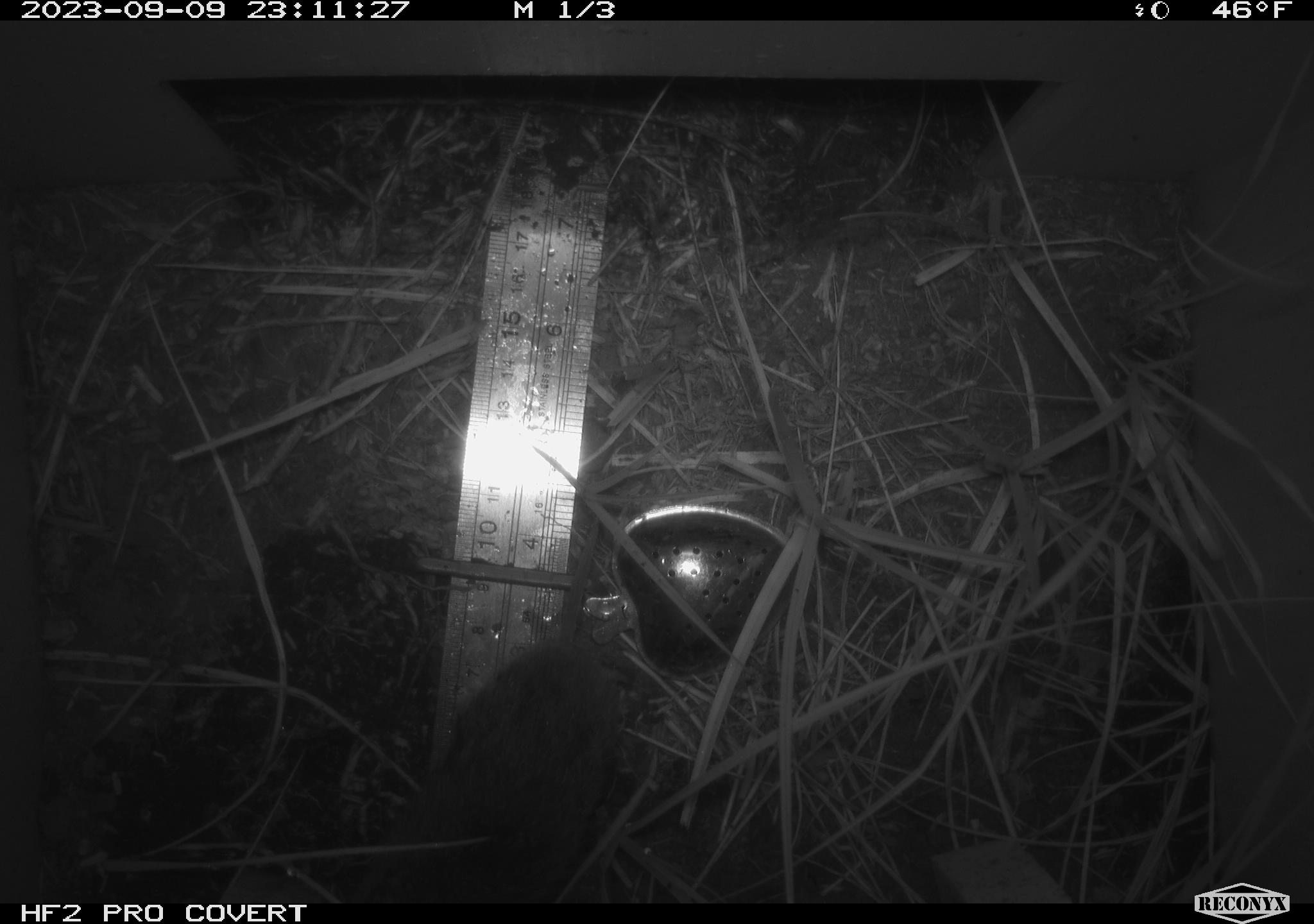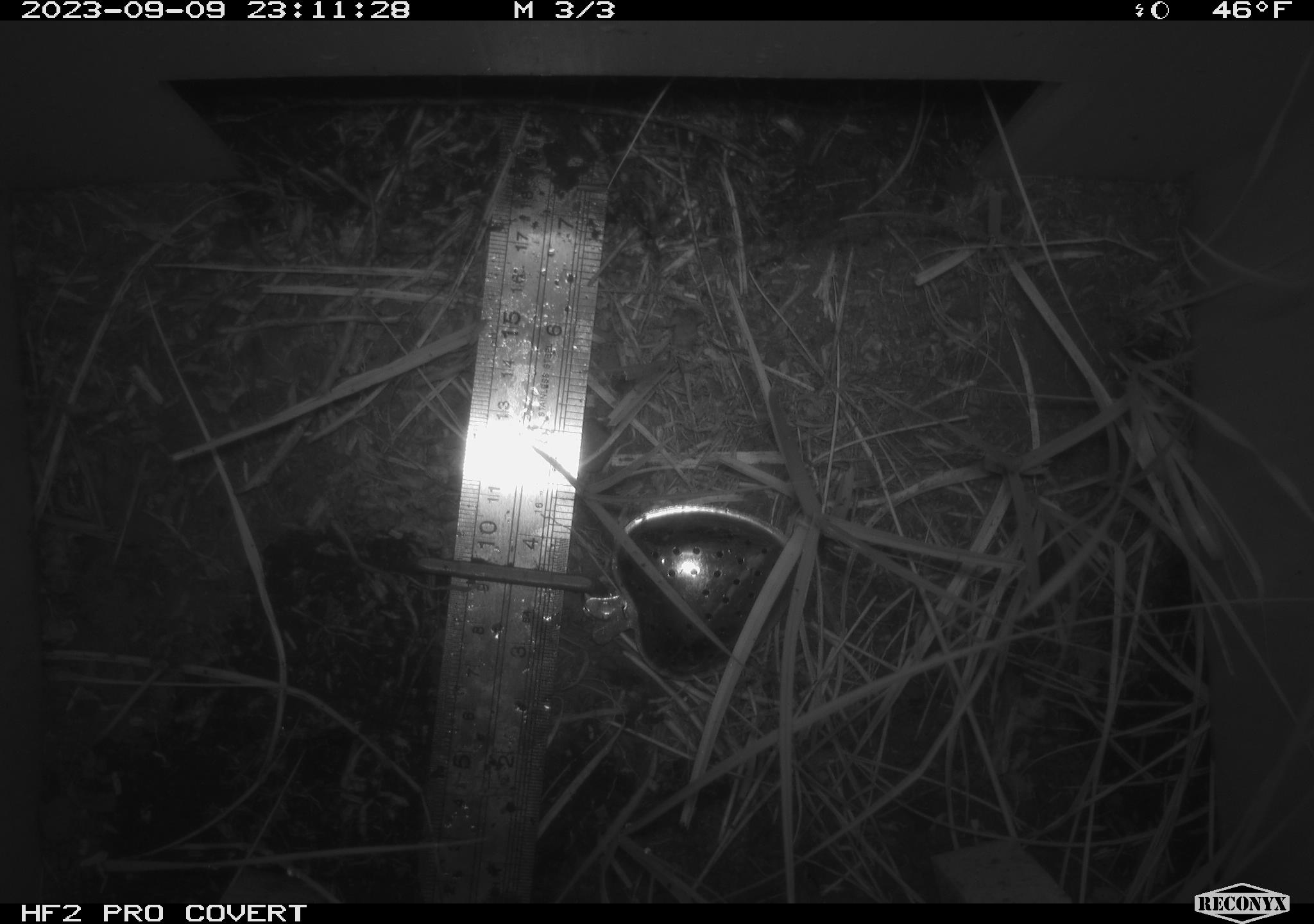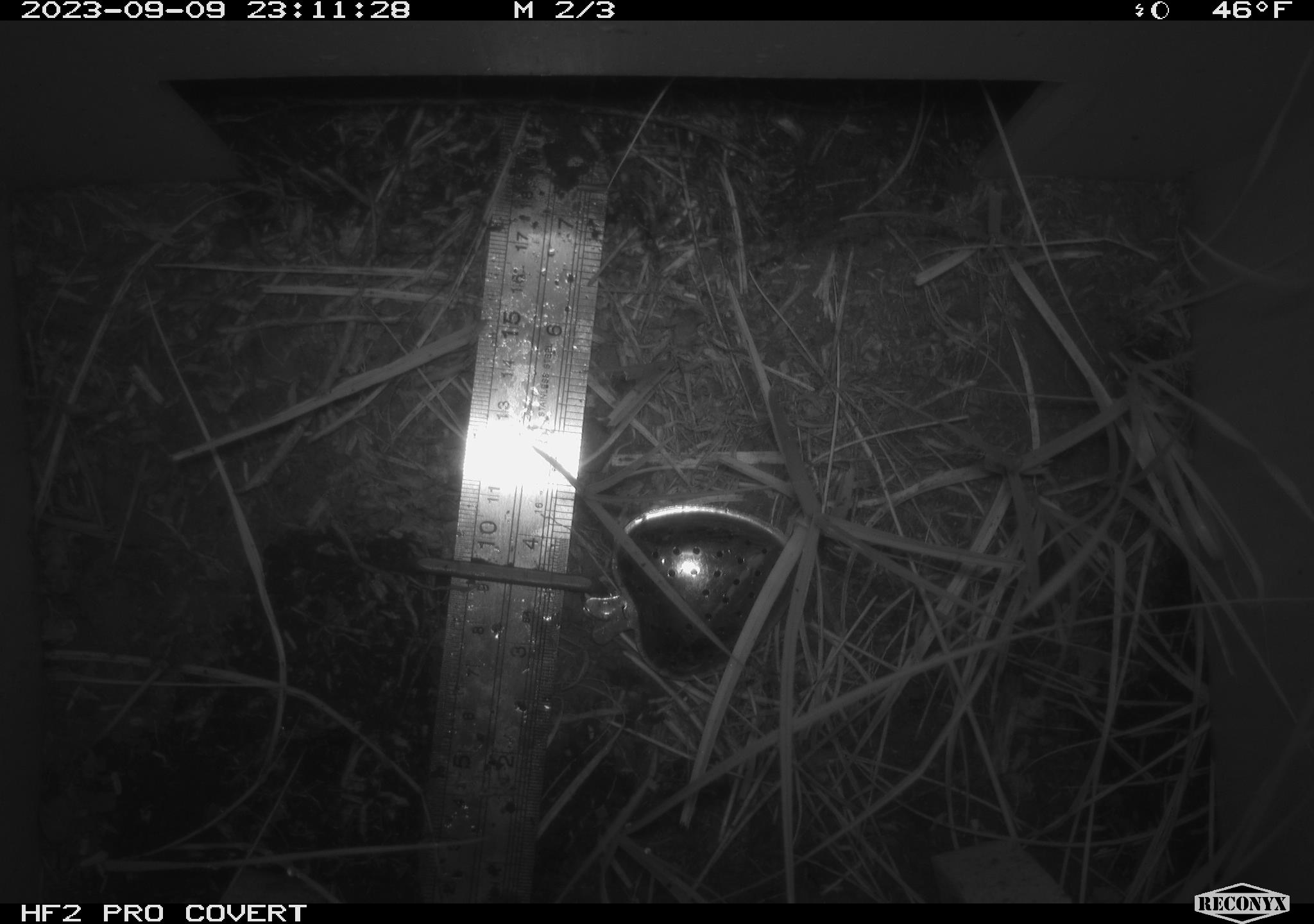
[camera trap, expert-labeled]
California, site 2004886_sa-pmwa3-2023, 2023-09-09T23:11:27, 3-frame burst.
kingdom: Animalia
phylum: Chordata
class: Mammalia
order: Rodentia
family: Cricetidae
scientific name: Cricetidae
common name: hamsters, voles, lemmings, and allies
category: cricetidae family